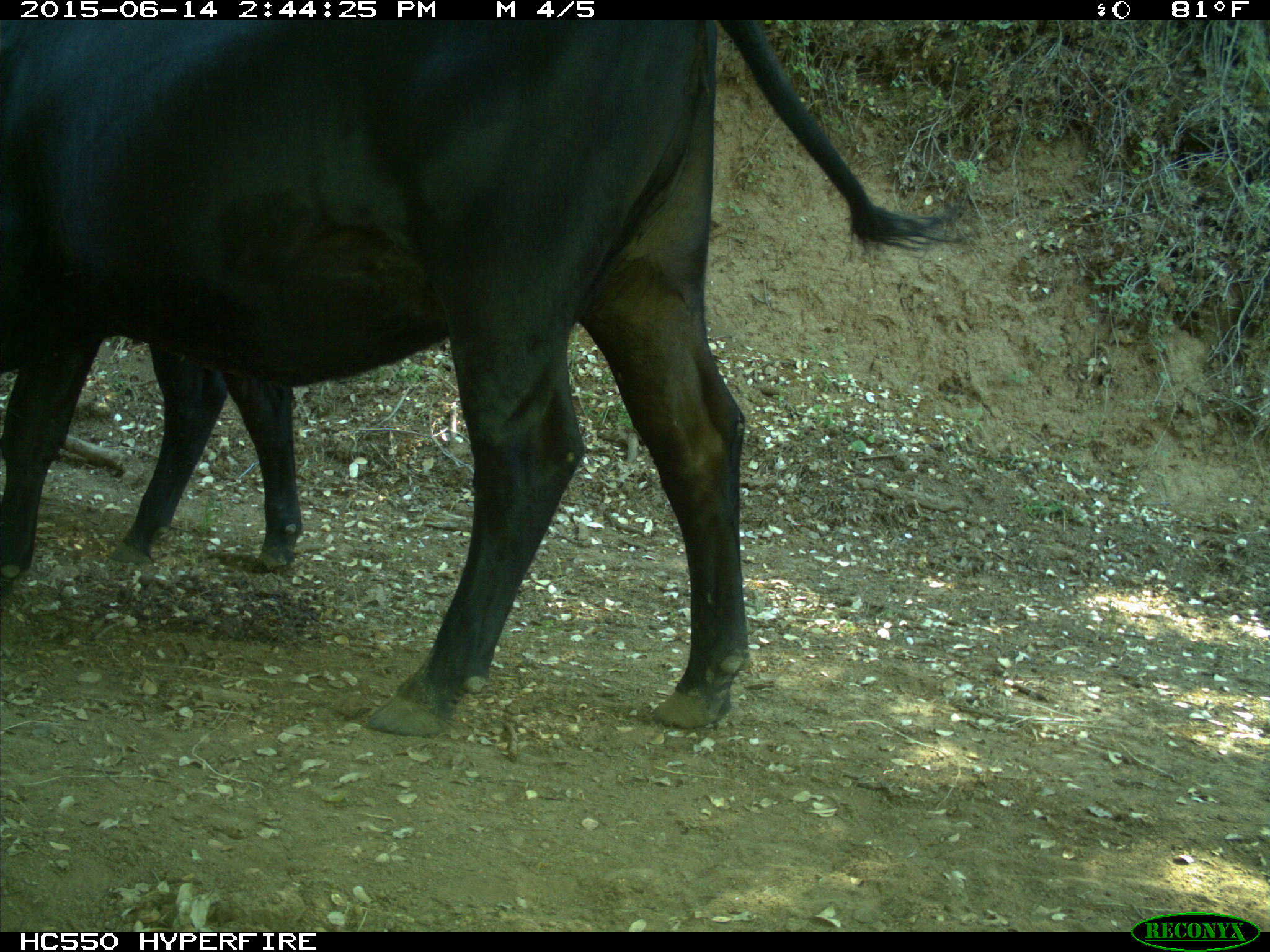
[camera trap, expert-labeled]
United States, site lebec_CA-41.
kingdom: Animalia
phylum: Chordata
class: Mammalia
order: Artiodactyla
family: Bovidae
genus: Bos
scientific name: Bos taurus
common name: domestic cow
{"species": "Bos taurus (domestic cow)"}